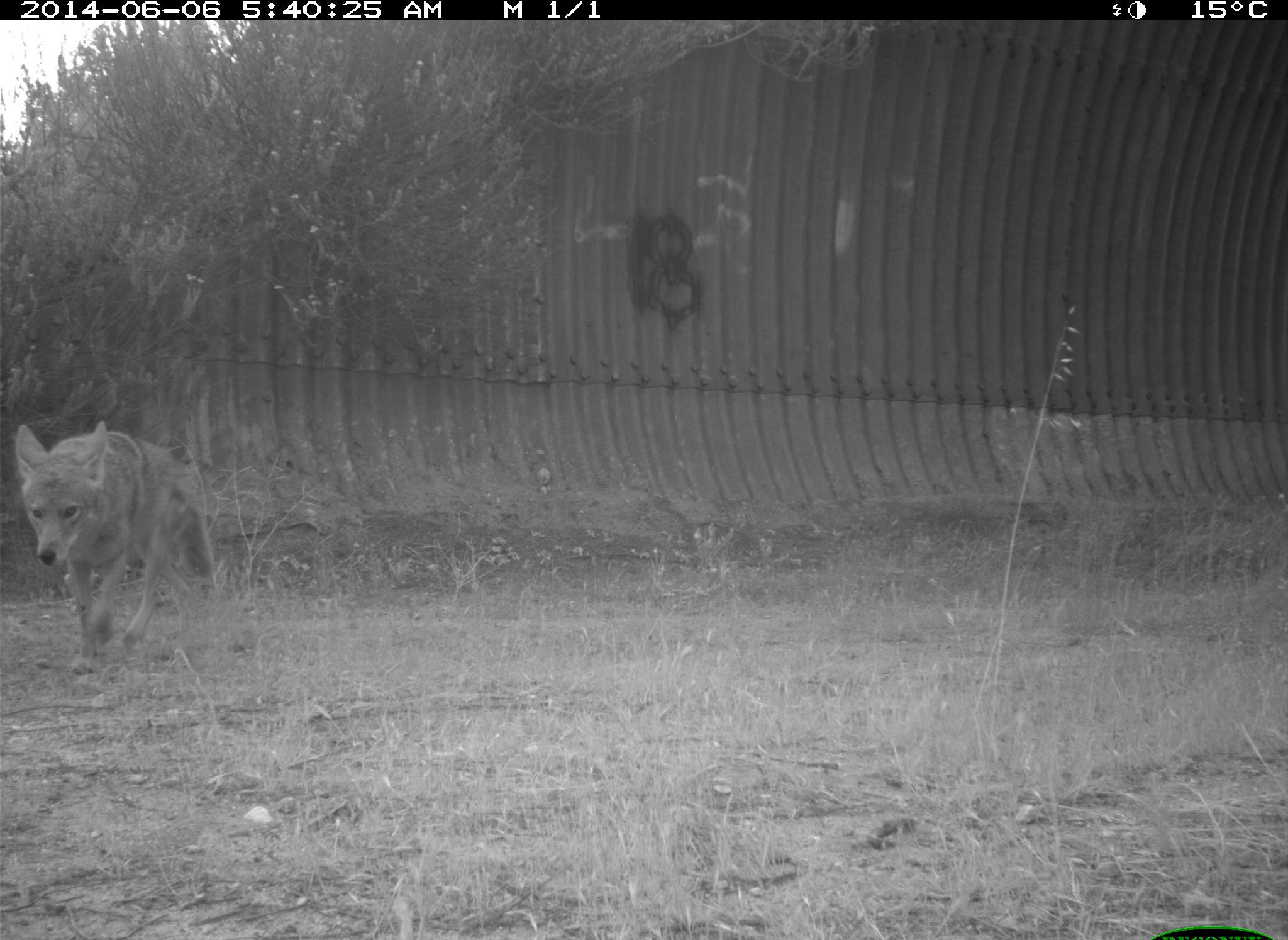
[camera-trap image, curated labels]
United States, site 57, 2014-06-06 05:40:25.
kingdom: Animalia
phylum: Chordata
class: Mammalia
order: Carnivora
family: Canidae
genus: Canis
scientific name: Canis latrans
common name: coyote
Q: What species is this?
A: Coyote (Canis latrans).